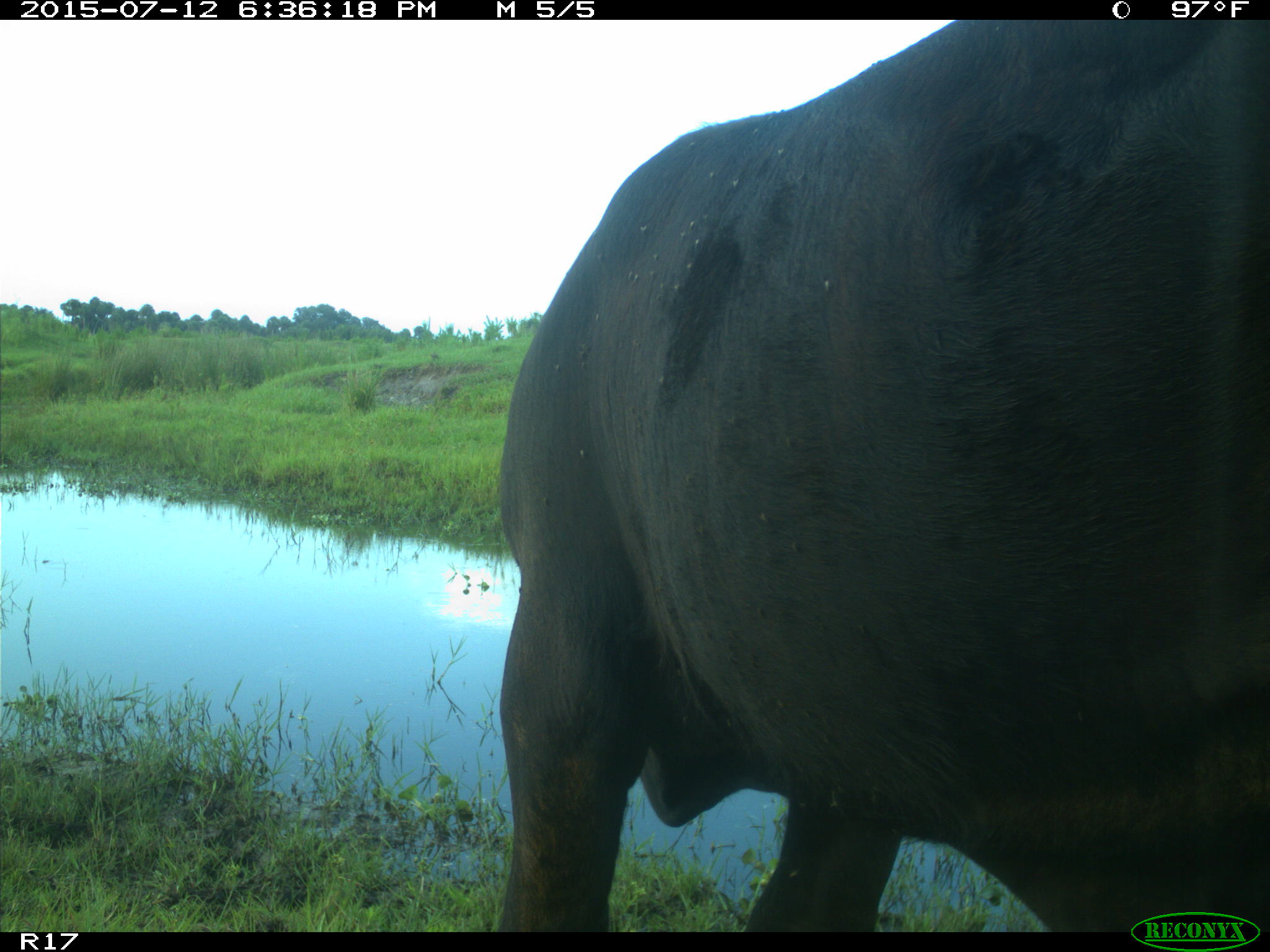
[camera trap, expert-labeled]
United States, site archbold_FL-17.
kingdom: Animalia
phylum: Chordata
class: Mammalia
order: Artiodactyla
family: Bovidae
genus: Bos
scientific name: Bos taurus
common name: domestic cow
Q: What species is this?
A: Bos taurus (domestic cow).